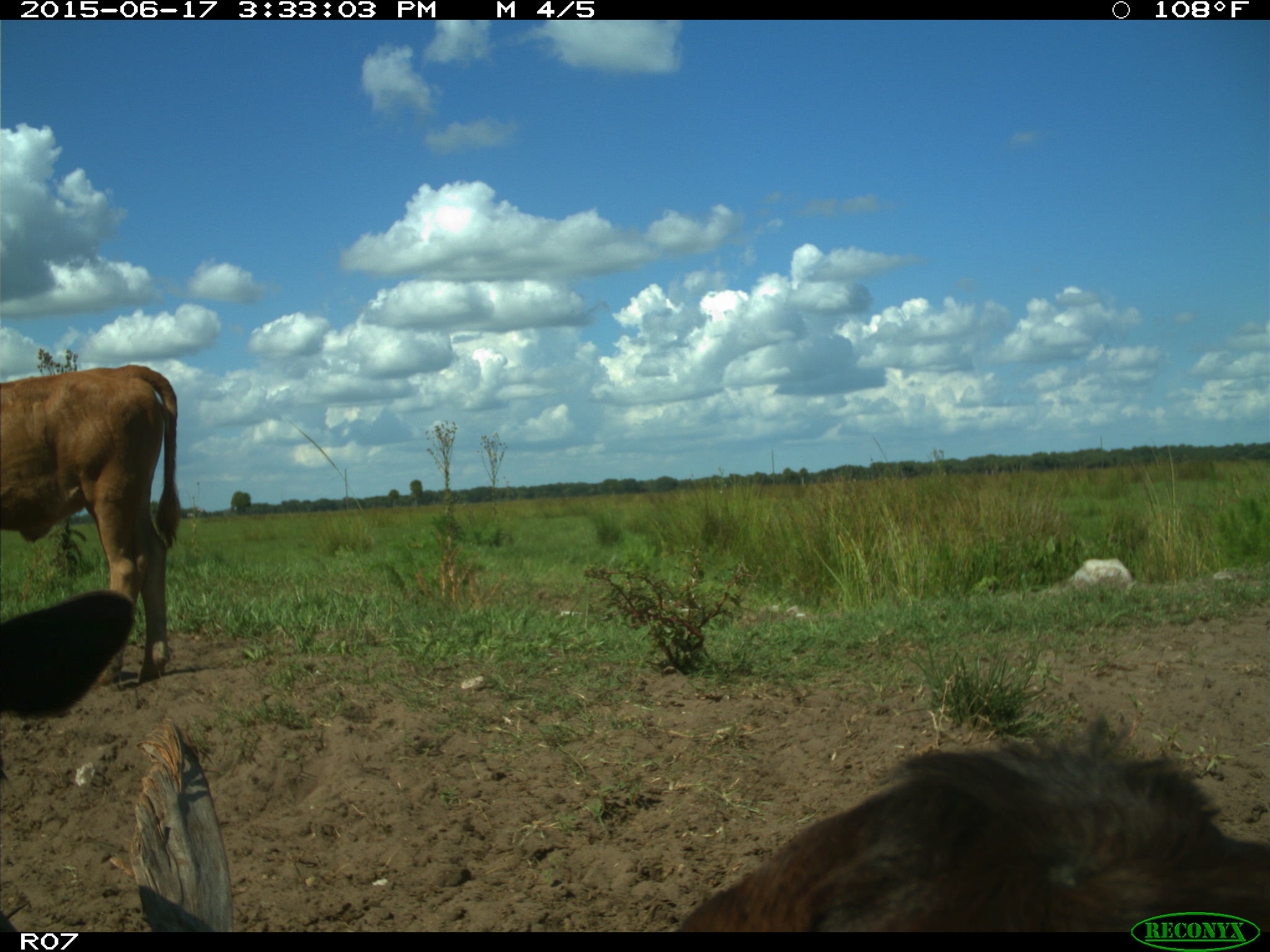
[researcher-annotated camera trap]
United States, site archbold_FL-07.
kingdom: Animalia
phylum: Chordata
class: Mammalia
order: Artiodactyla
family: Bovidae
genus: Bos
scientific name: Bos taurus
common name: domestic cow